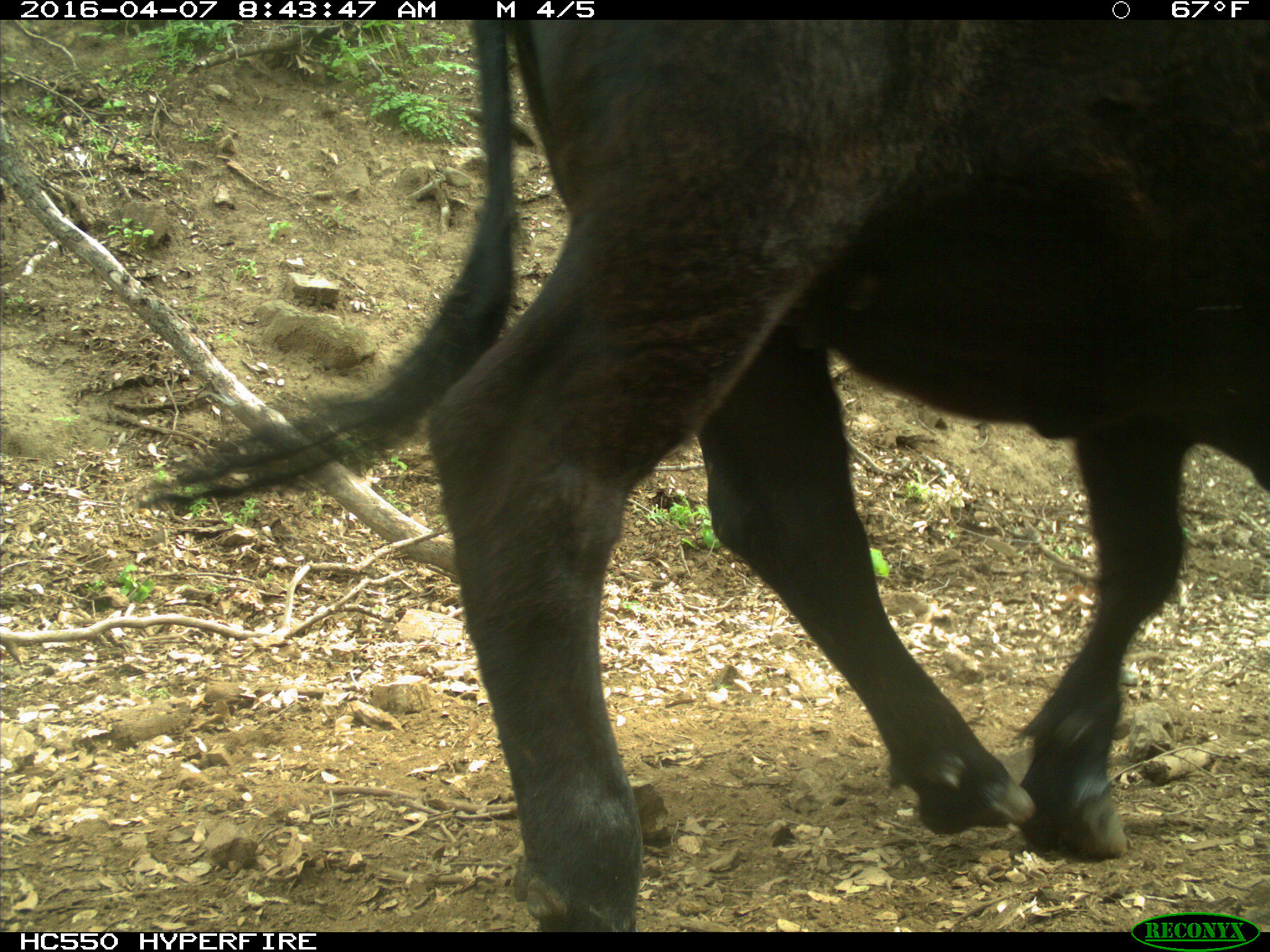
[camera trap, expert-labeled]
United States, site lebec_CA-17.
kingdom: Animalia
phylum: Chordata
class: Mammalia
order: Artiodactyla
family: Bovidae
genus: Bos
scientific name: Bos taurus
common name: domestic cow